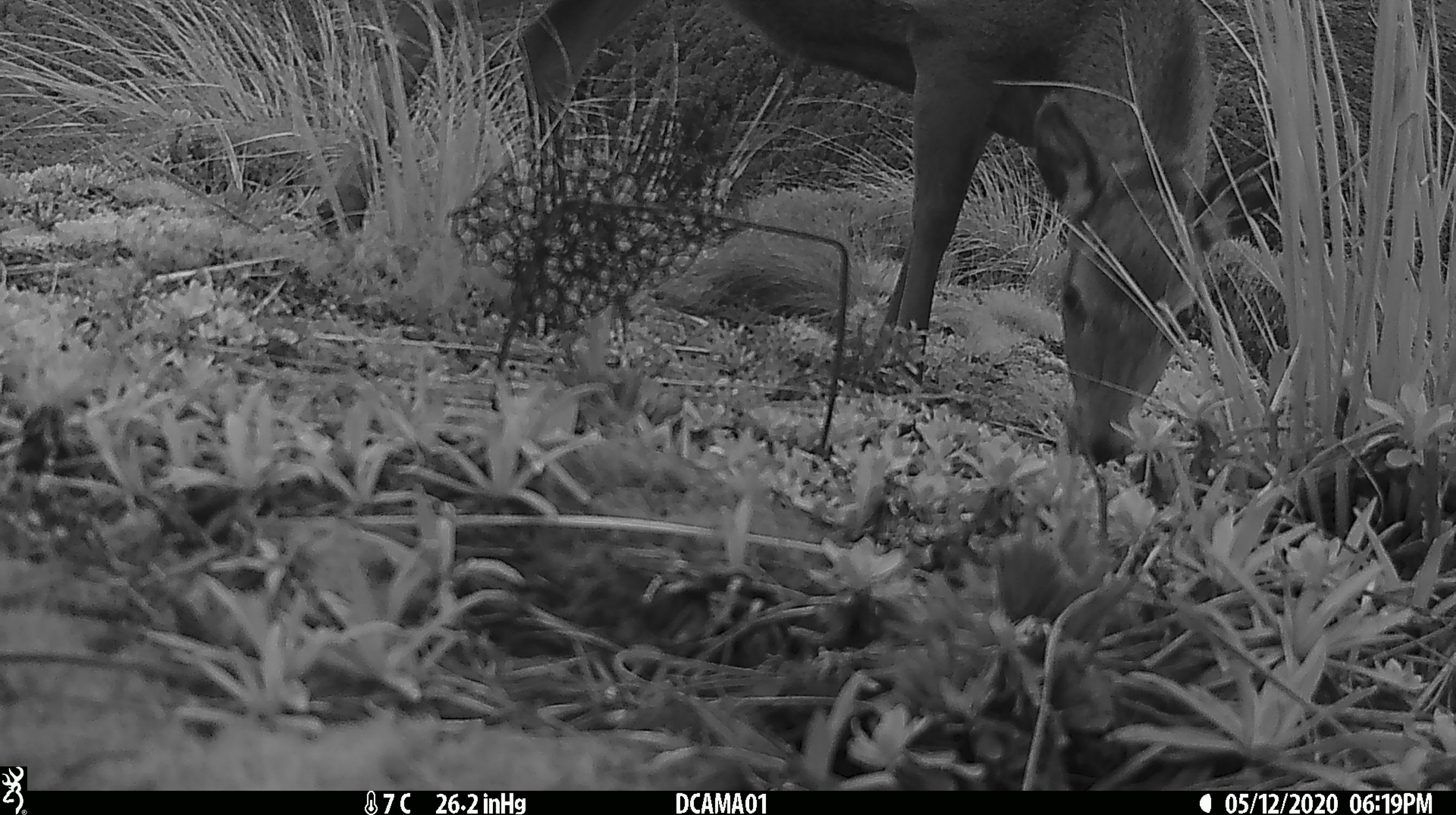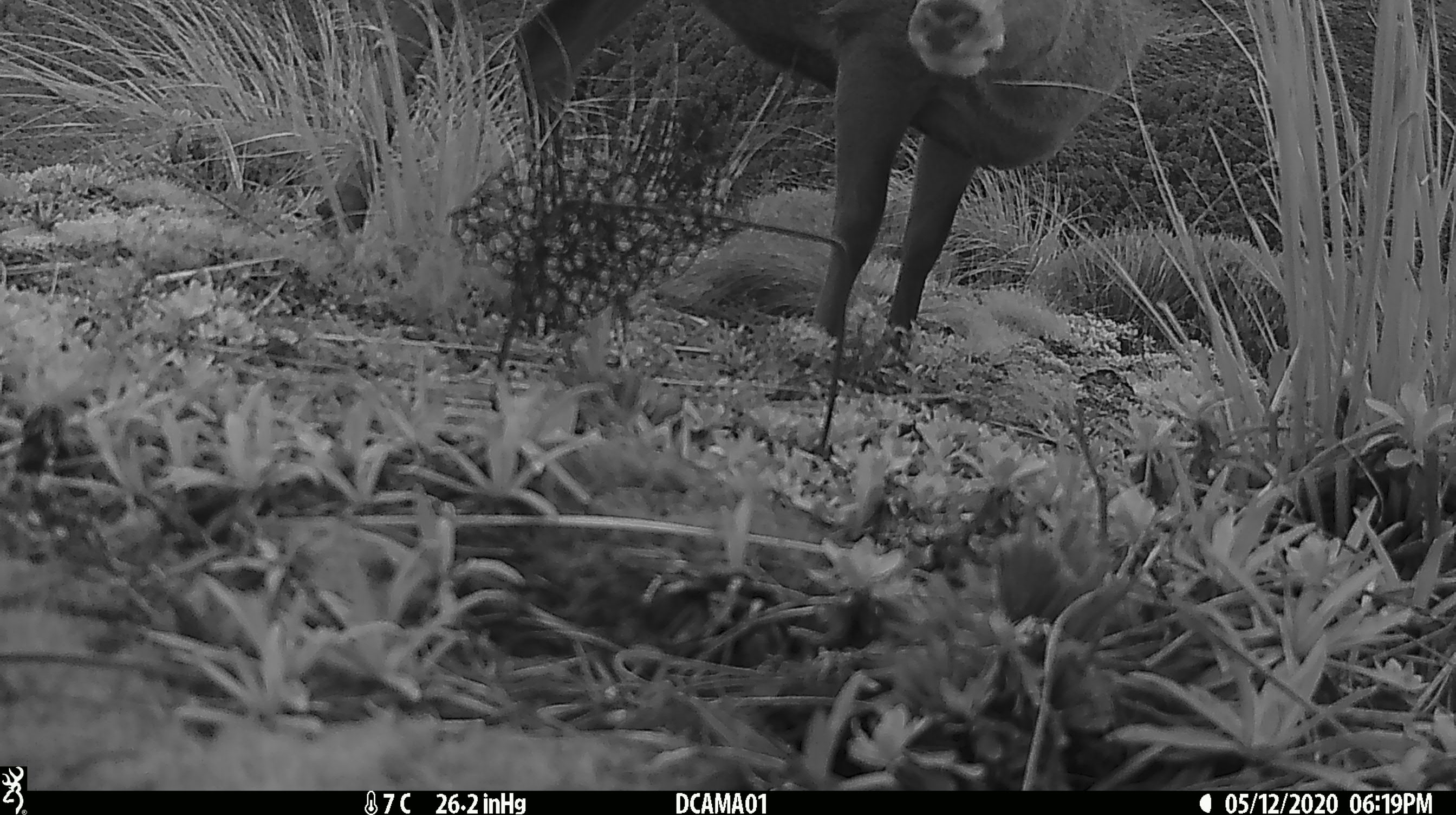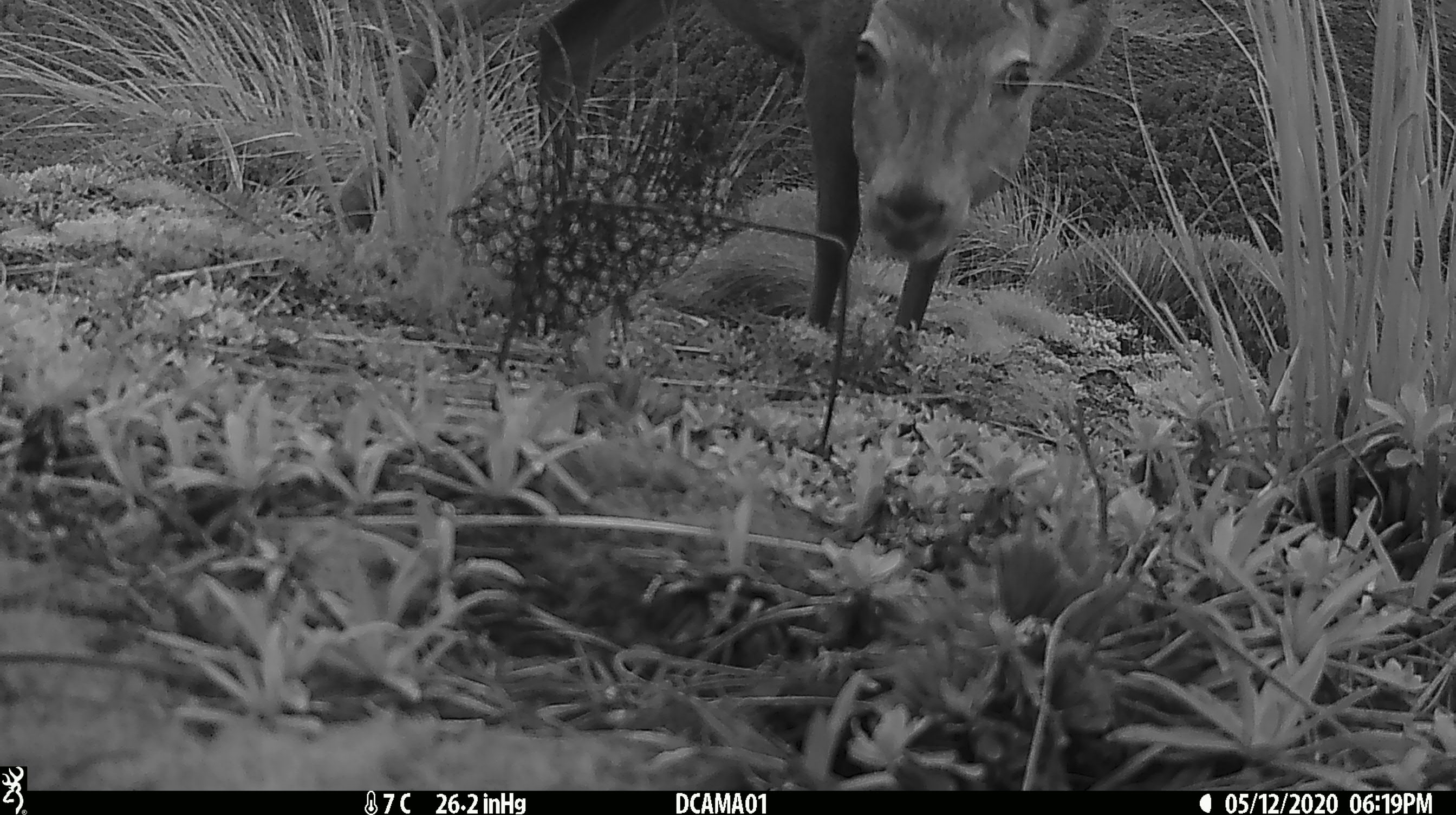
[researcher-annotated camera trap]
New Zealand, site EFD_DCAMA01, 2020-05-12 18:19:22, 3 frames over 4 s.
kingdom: Animalia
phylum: Chordata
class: Mammalia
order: Artiodactyla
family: Cervidae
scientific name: Cervidae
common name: deer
Deer (Cervidae).